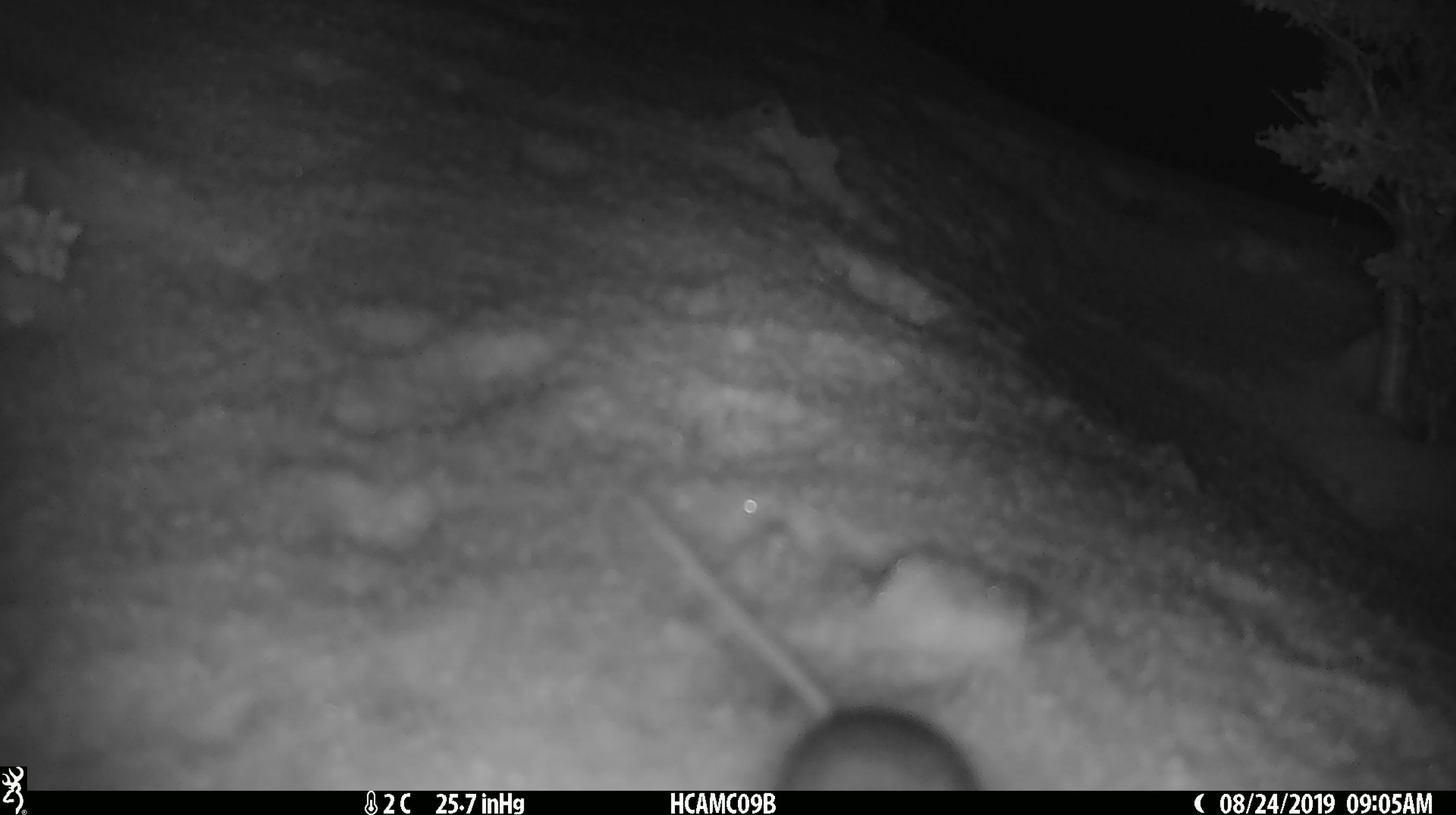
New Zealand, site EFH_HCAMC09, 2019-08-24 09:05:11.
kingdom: Animalia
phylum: Chordata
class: Mammalia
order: Rodentia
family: Muridae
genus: Mus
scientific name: Mus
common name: mouse